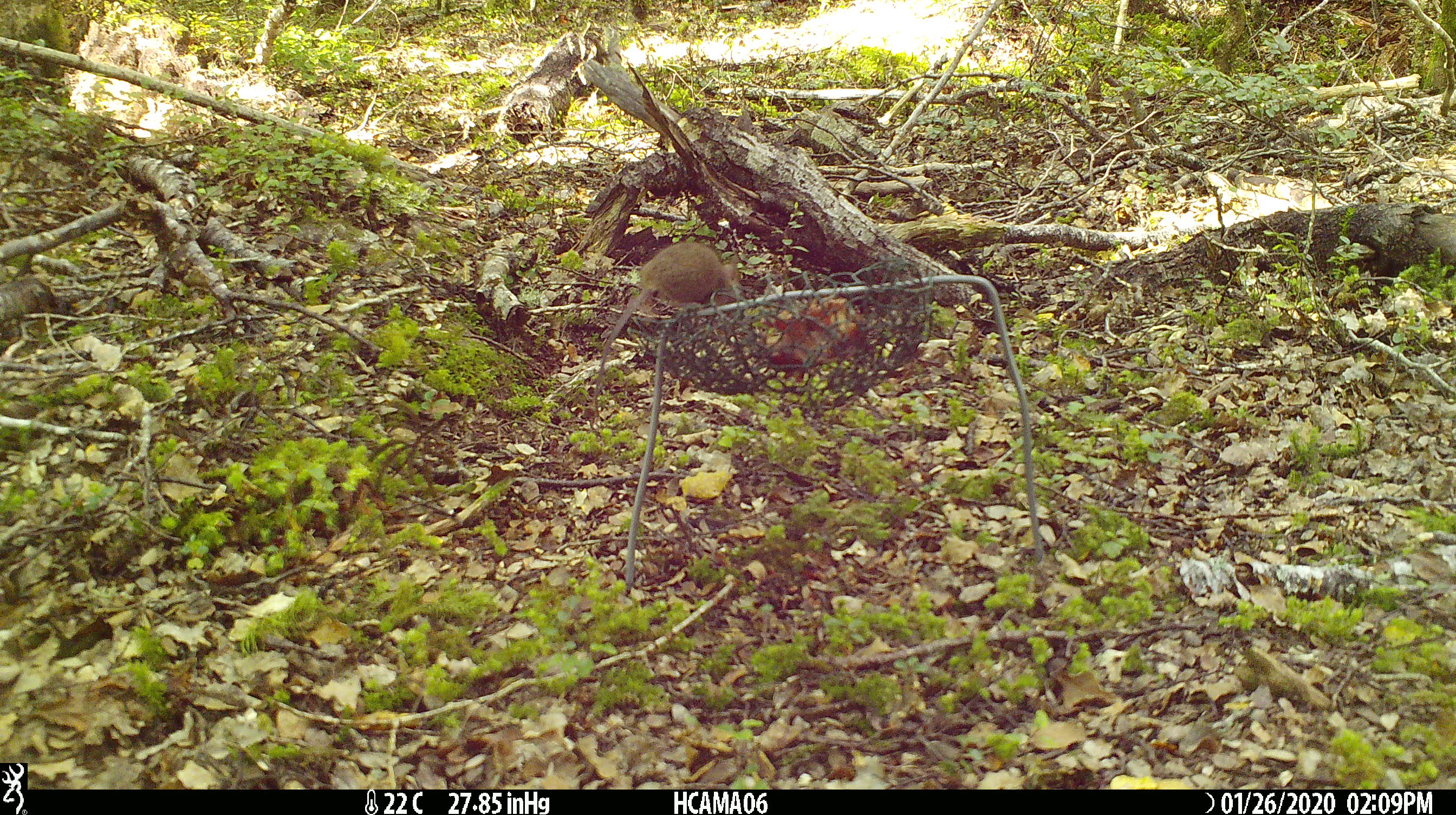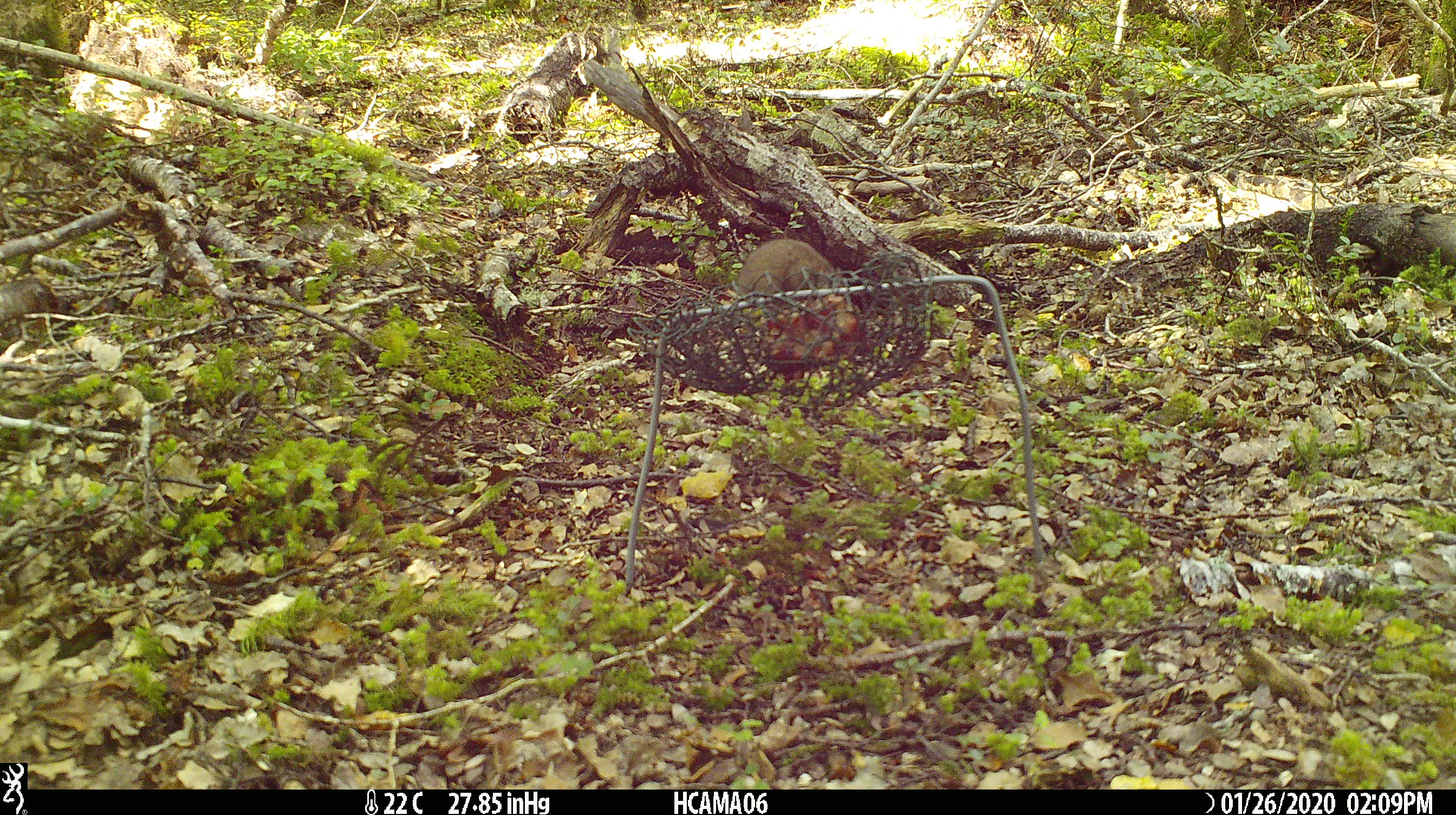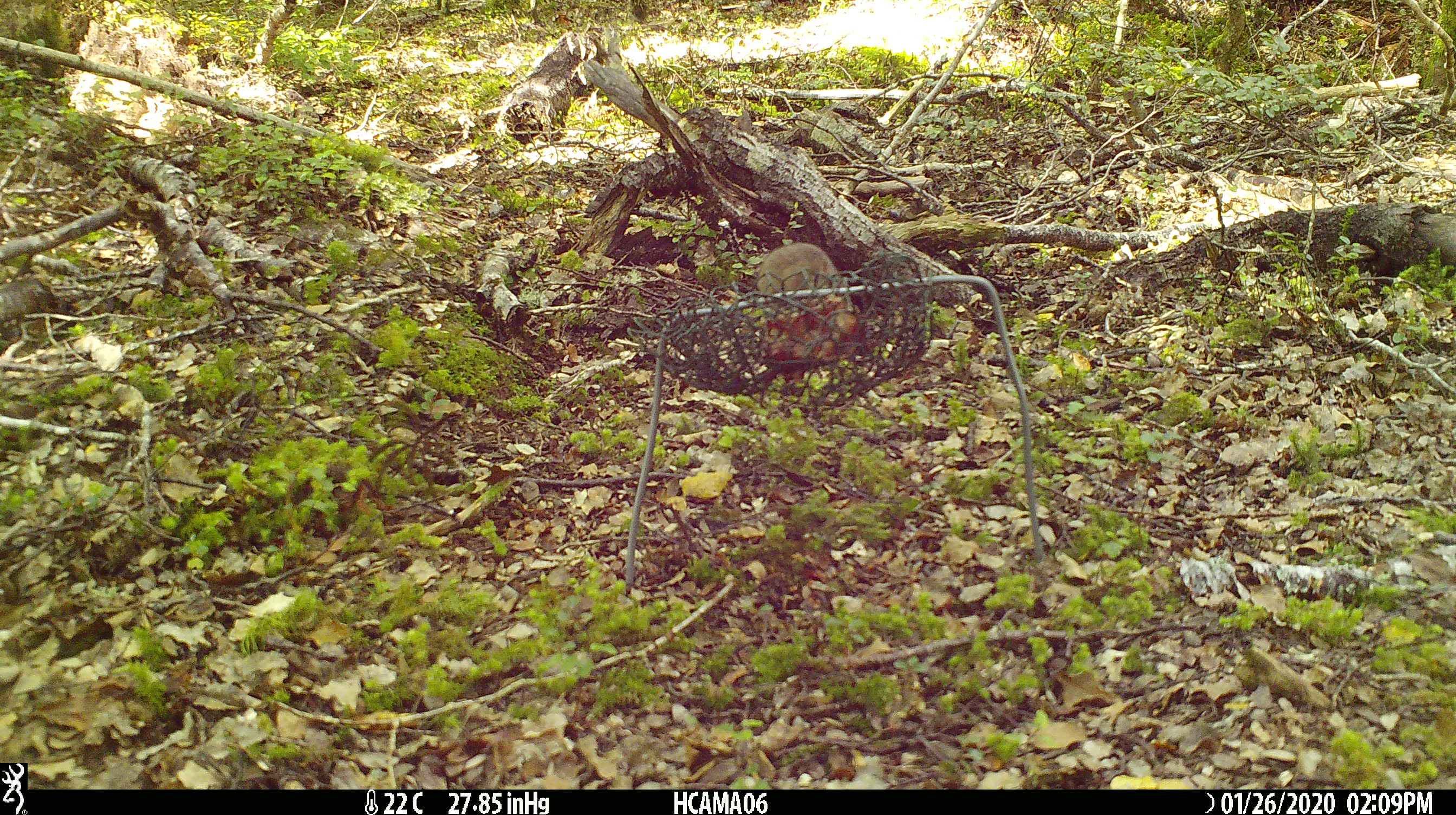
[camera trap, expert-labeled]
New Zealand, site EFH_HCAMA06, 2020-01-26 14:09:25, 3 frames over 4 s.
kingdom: Animalia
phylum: Chordata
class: Mammalia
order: Rodentia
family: Muridae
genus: Mus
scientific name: Mus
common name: mouse